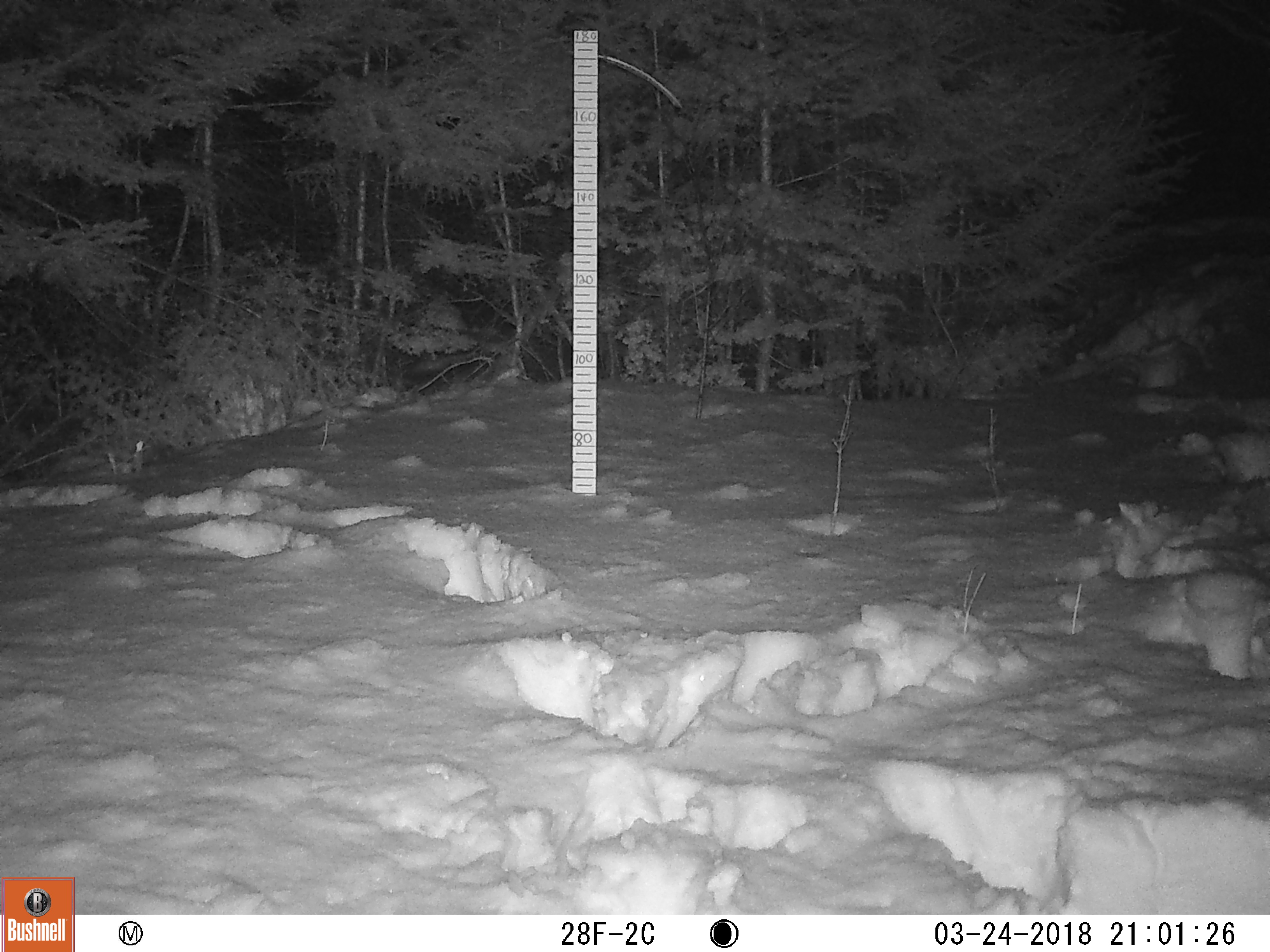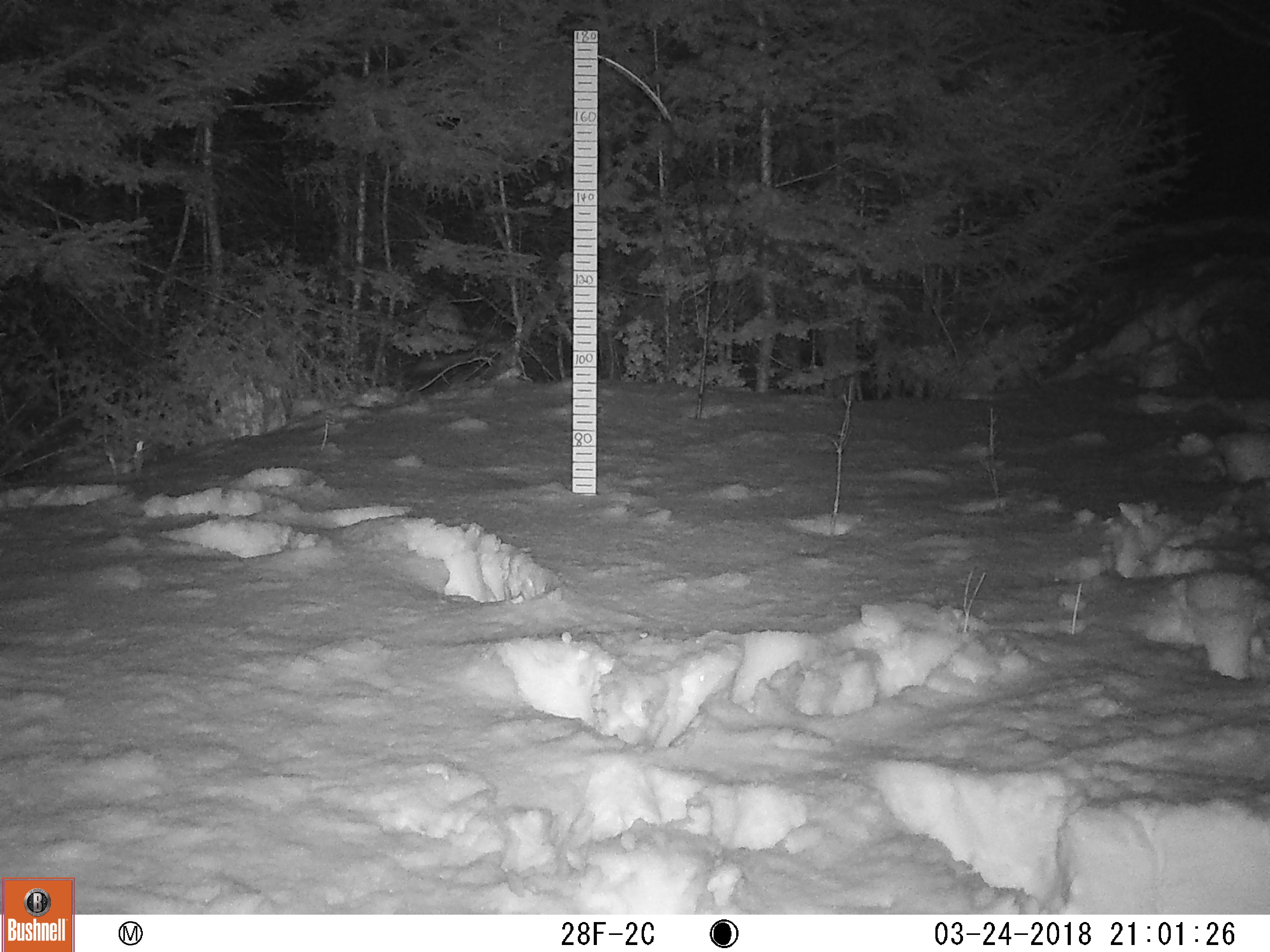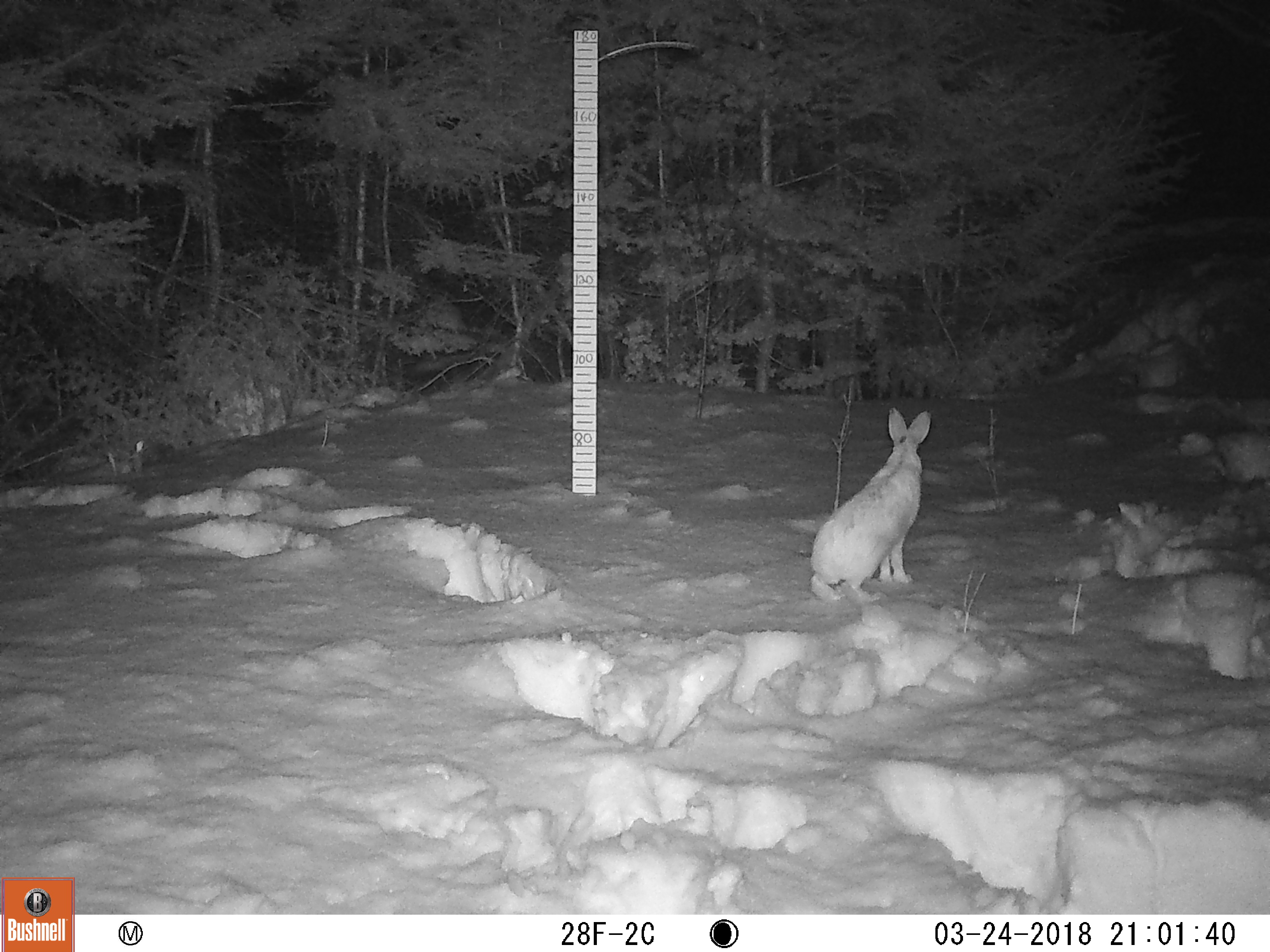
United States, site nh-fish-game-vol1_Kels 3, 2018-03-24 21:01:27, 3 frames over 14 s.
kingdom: Animalia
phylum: Chordata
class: Mammalia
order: Lagomorpha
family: Leporidae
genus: Lepus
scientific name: Lepus americanus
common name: snowshoe hare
Snowshoe hare (Lepus americanus).